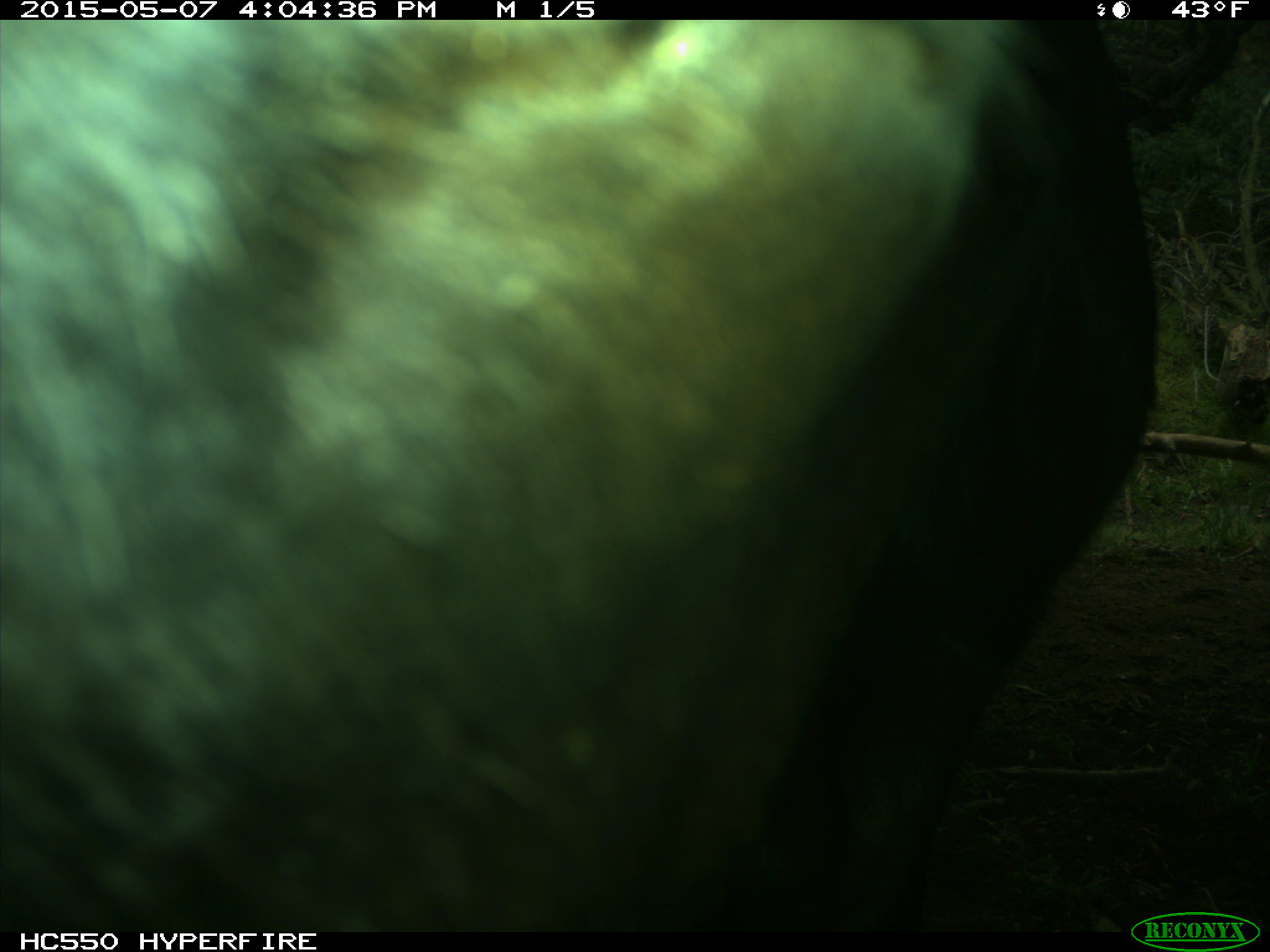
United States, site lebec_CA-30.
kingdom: Animalia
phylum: Chordata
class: Mammalia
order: Artiodactyla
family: Bovidae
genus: Bos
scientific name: Bos taurus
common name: domestic cow